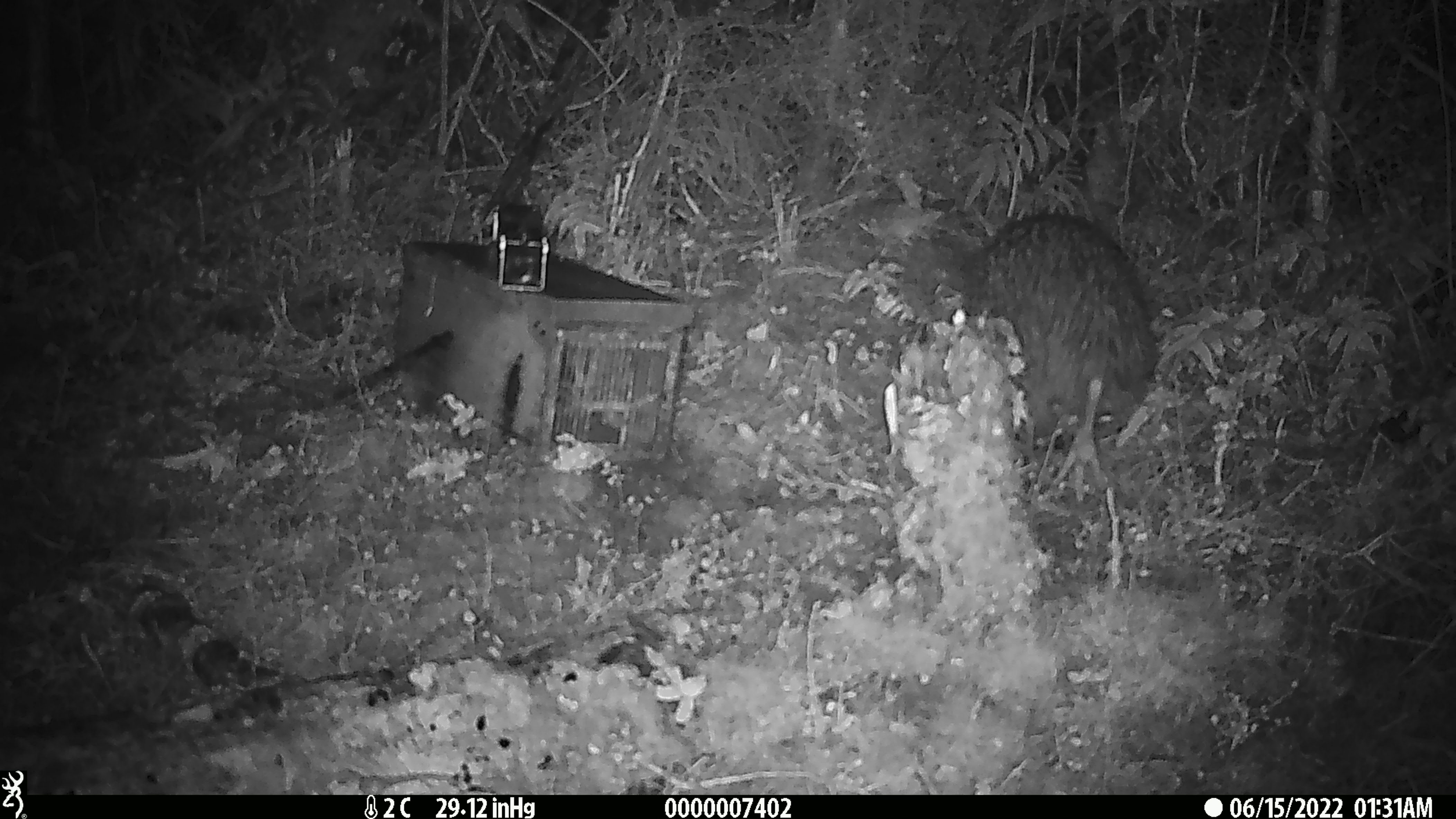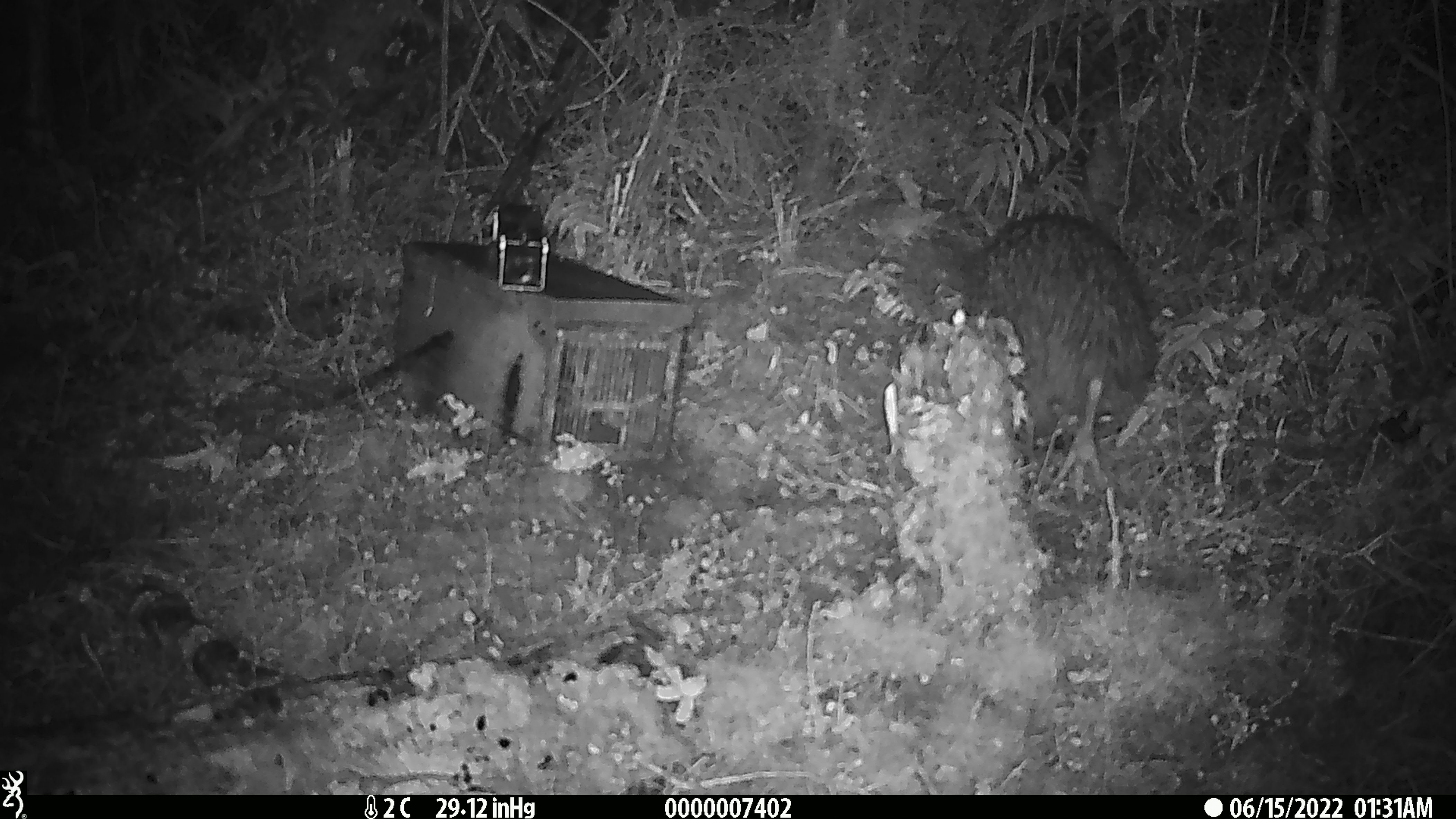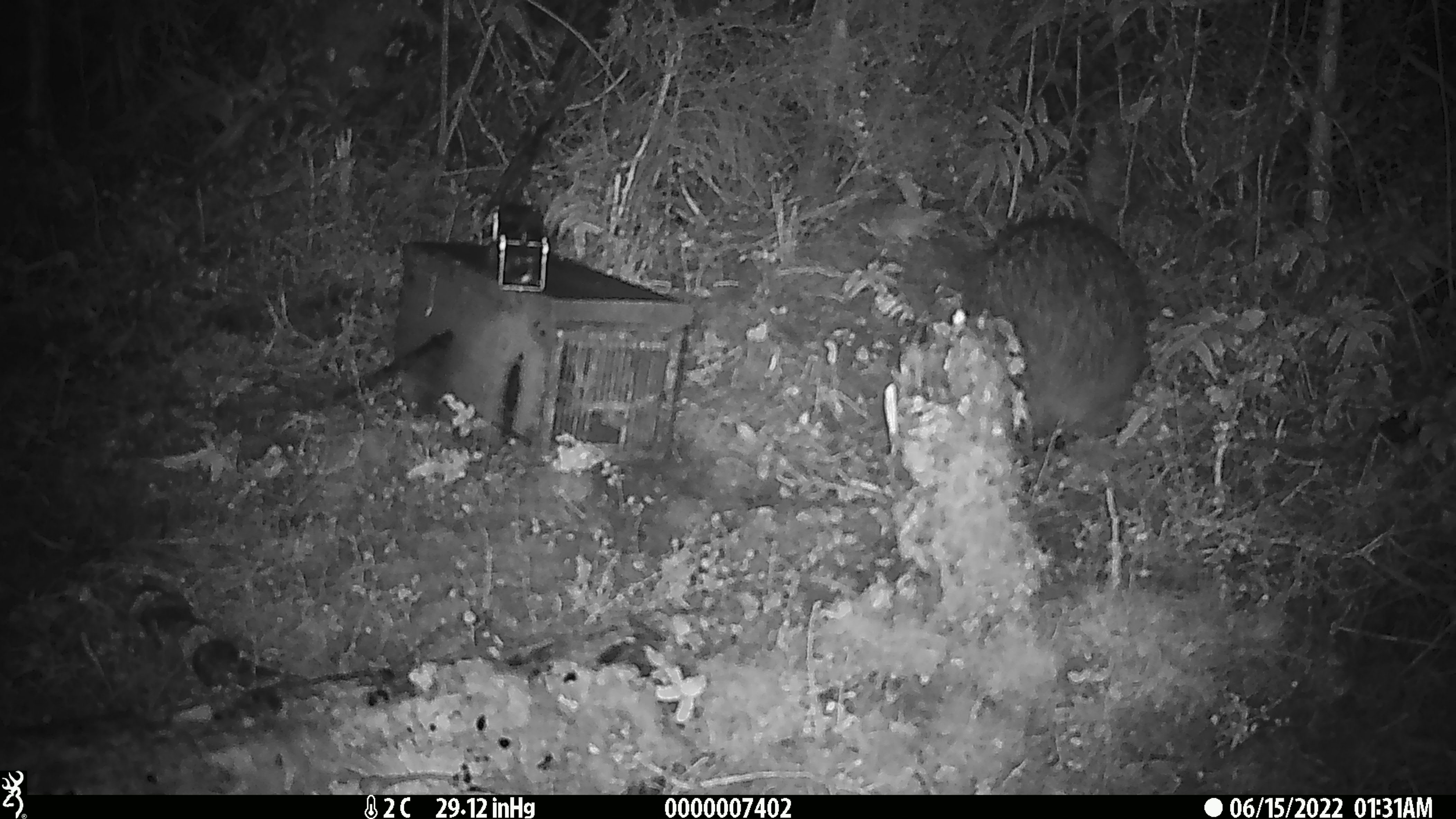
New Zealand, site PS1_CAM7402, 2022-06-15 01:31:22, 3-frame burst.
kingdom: Animalia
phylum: Chordata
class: Aves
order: Apterygiformes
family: Apterygidae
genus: Apteryx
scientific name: Apteryx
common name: kiwi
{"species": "kiwi (Apteryx)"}